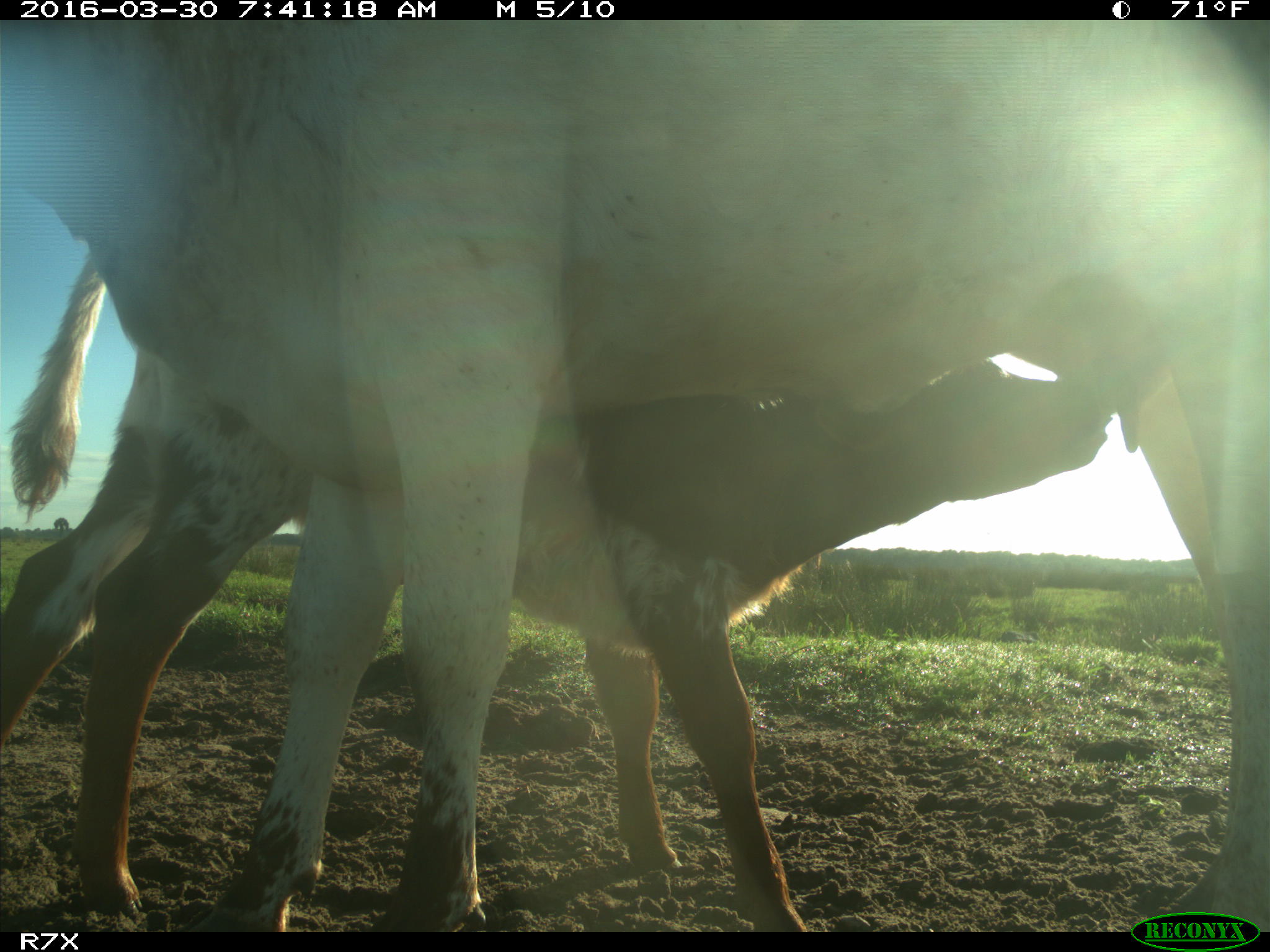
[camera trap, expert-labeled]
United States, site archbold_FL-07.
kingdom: Animalia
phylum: Chordata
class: Mammalia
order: Artiodactyla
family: Bovidae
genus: Bos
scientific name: Bos taurus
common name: domestic cow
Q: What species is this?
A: Bos taurus (domestic cow).